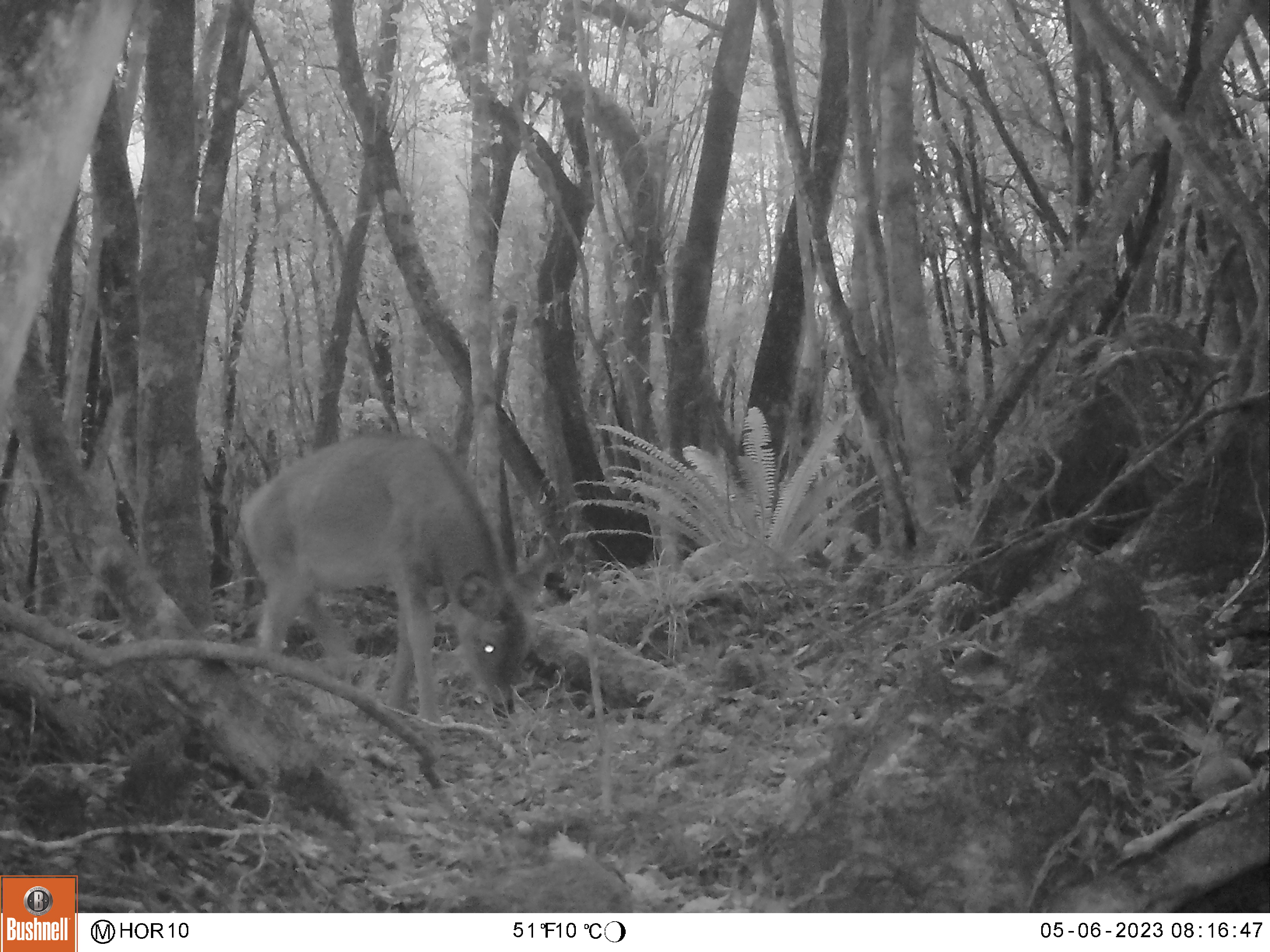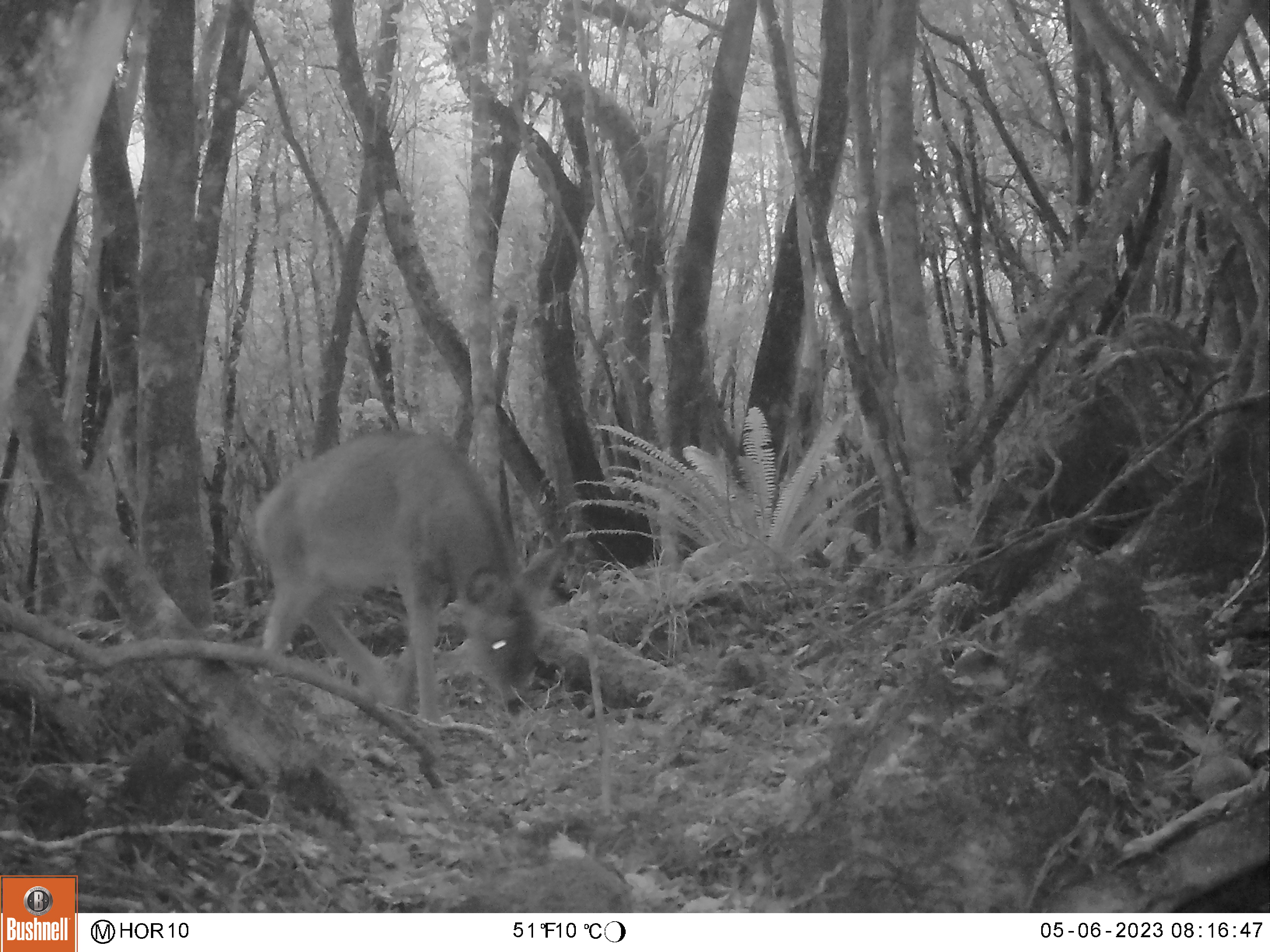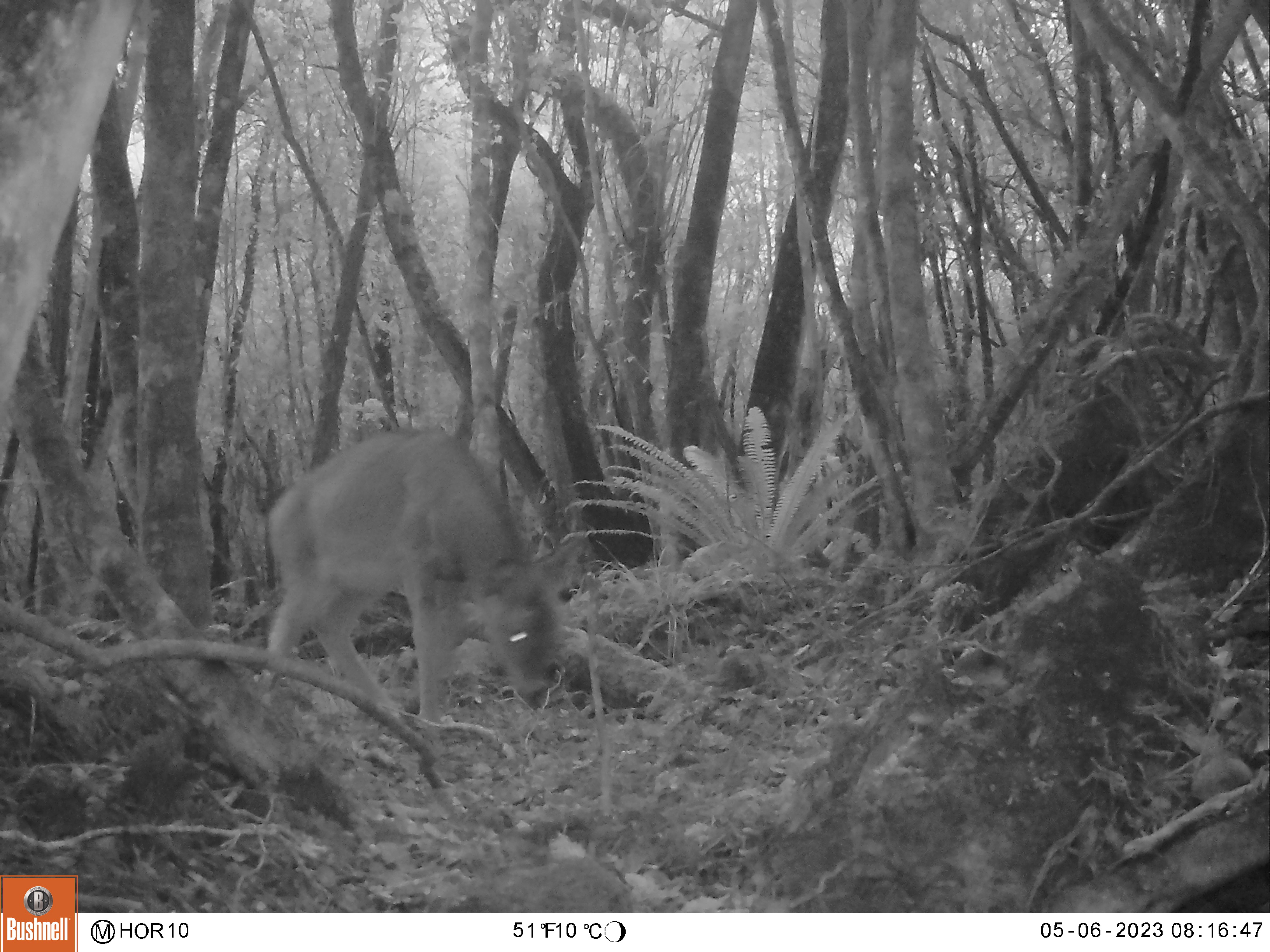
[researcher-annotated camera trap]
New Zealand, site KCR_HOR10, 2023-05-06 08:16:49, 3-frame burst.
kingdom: Animalia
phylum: Chordata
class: Mammalia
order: Artiodactyla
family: Cervidae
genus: Odocoileus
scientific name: Odocoileus virginianus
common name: white-tailed deer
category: white tailed deer